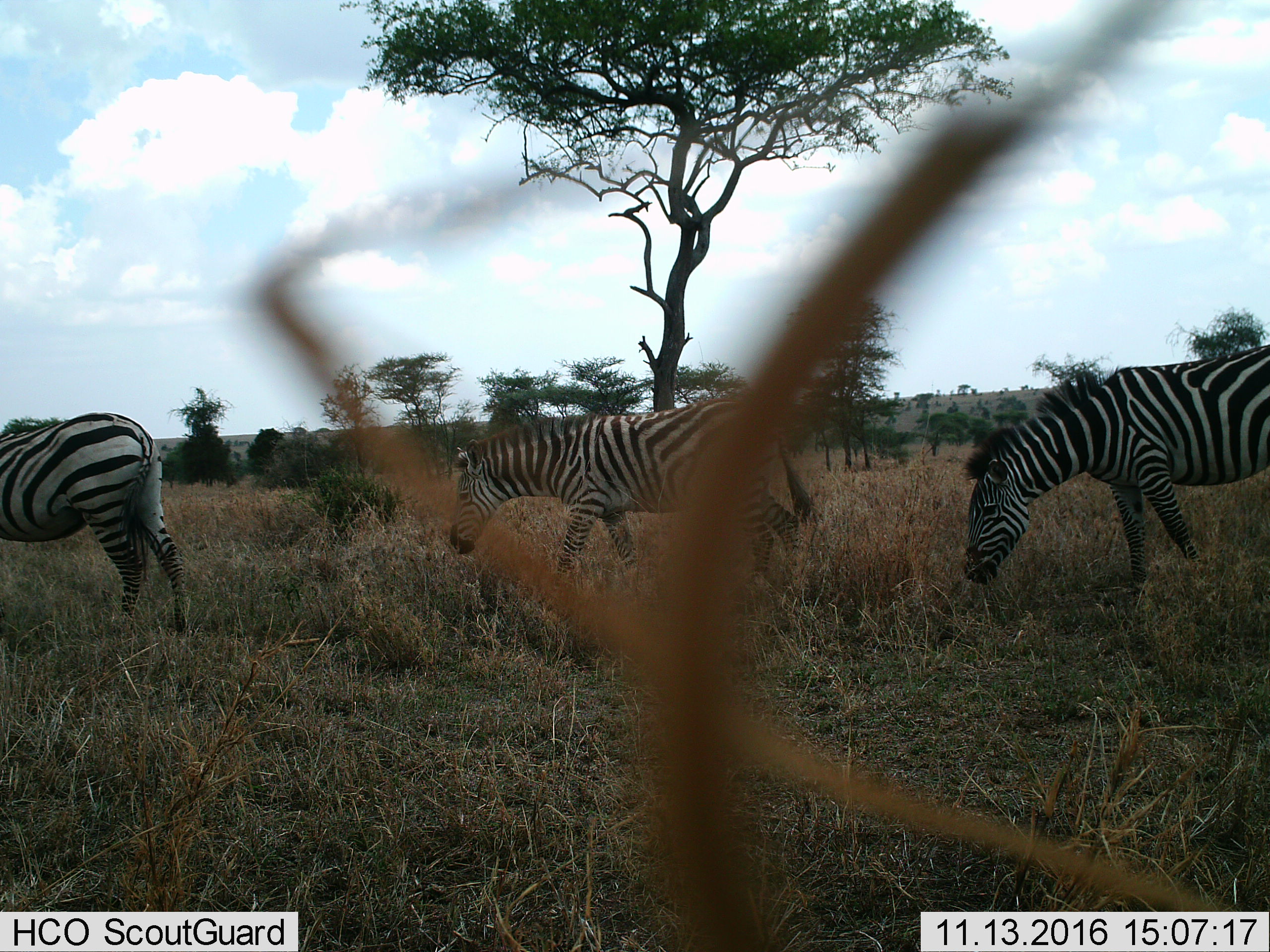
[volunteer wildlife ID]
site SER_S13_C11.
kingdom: Animalia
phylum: Chordata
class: Mammalia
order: Perissodactyla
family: Equidae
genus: Equus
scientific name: Equus quagga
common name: plains zebra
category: zebraplains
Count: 3.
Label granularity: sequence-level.